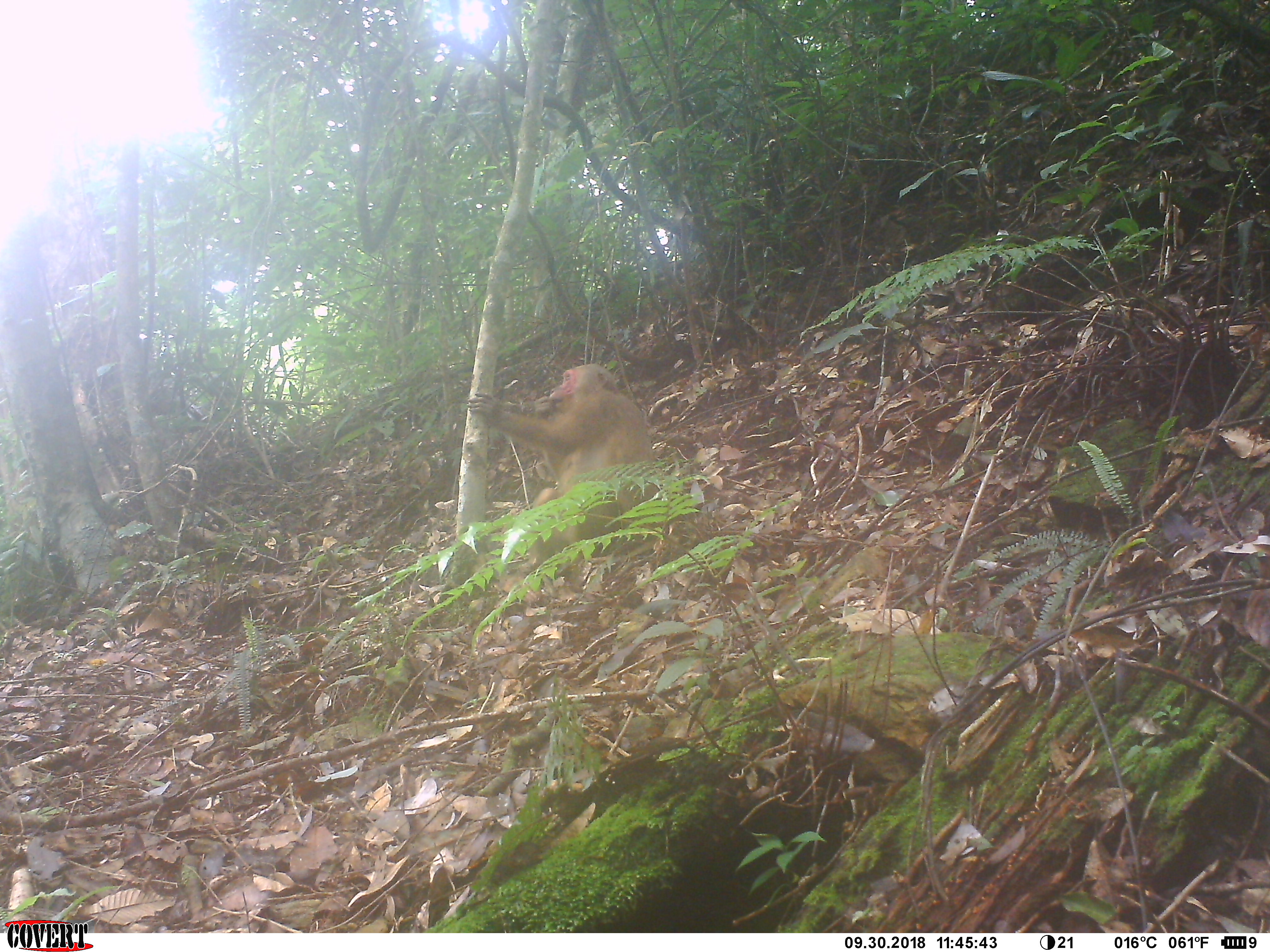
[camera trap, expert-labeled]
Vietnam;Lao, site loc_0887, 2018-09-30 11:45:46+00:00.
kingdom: Animalia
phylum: Chordata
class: Mammalia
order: Primates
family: Cercopithecidae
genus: Macaca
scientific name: Macaca arctoides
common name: stump-tailed macaque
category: stump tailed macaque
Stump tailed macaque (stump-tailed macaque) (Macaca arctoides). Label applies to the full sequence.